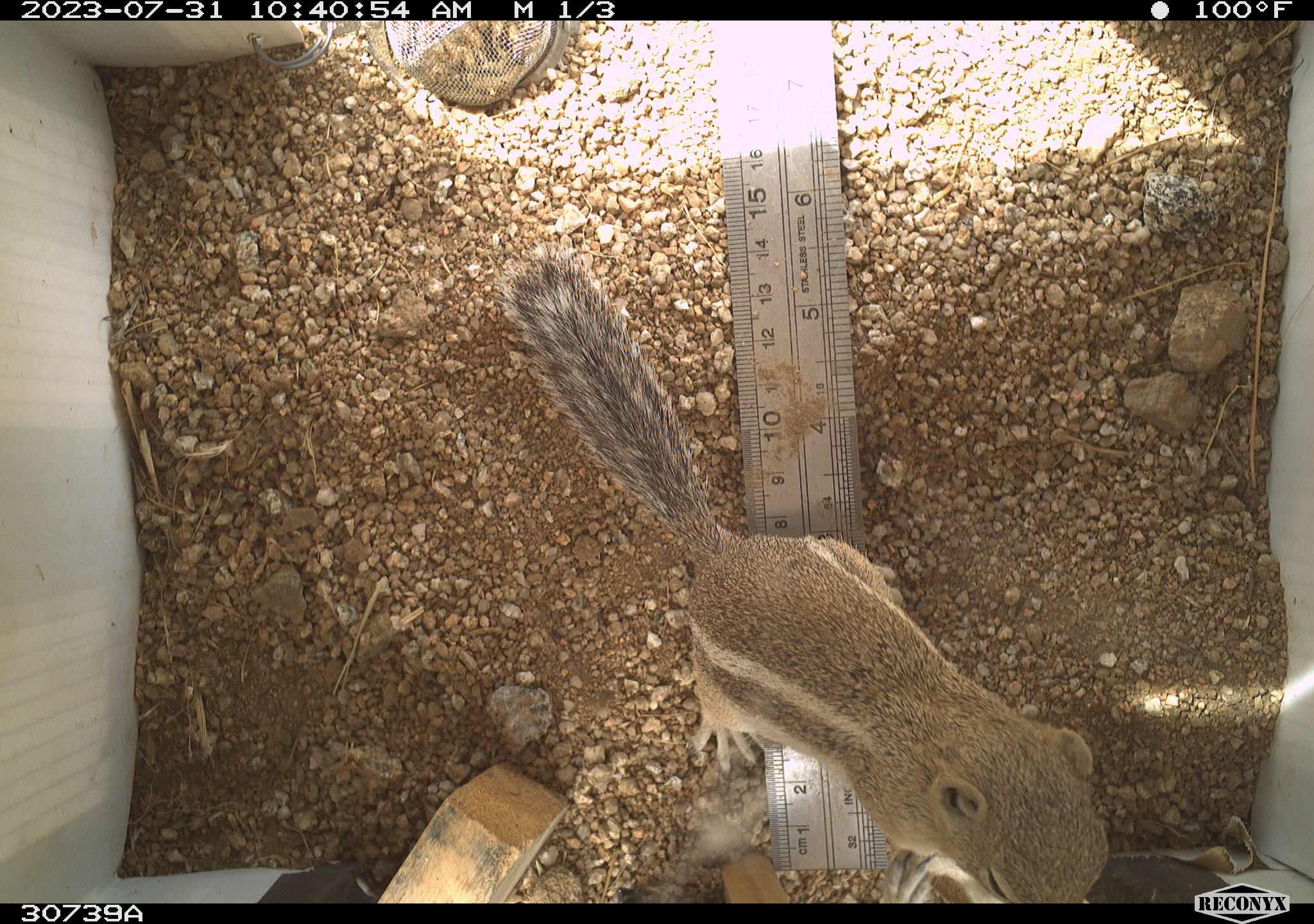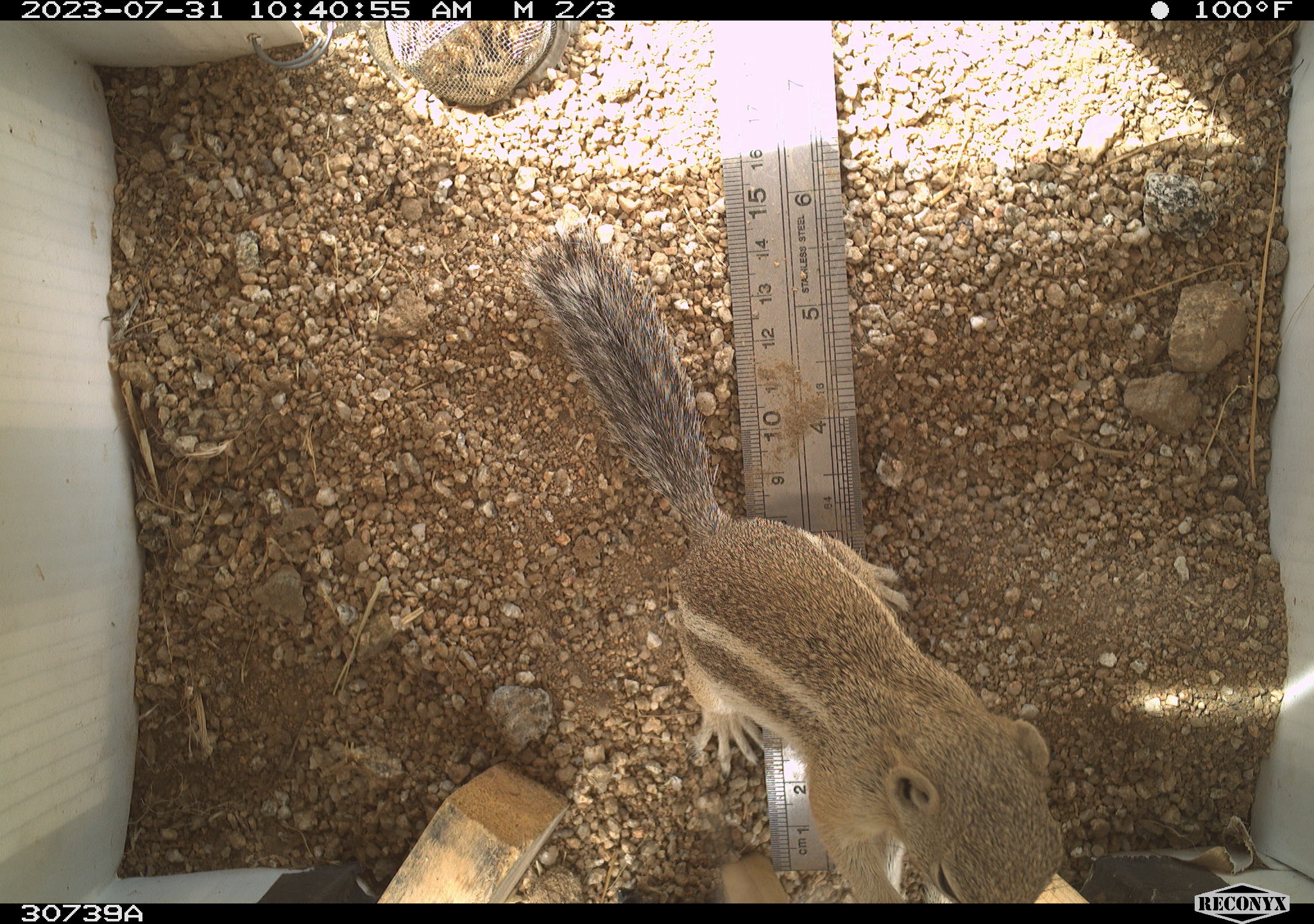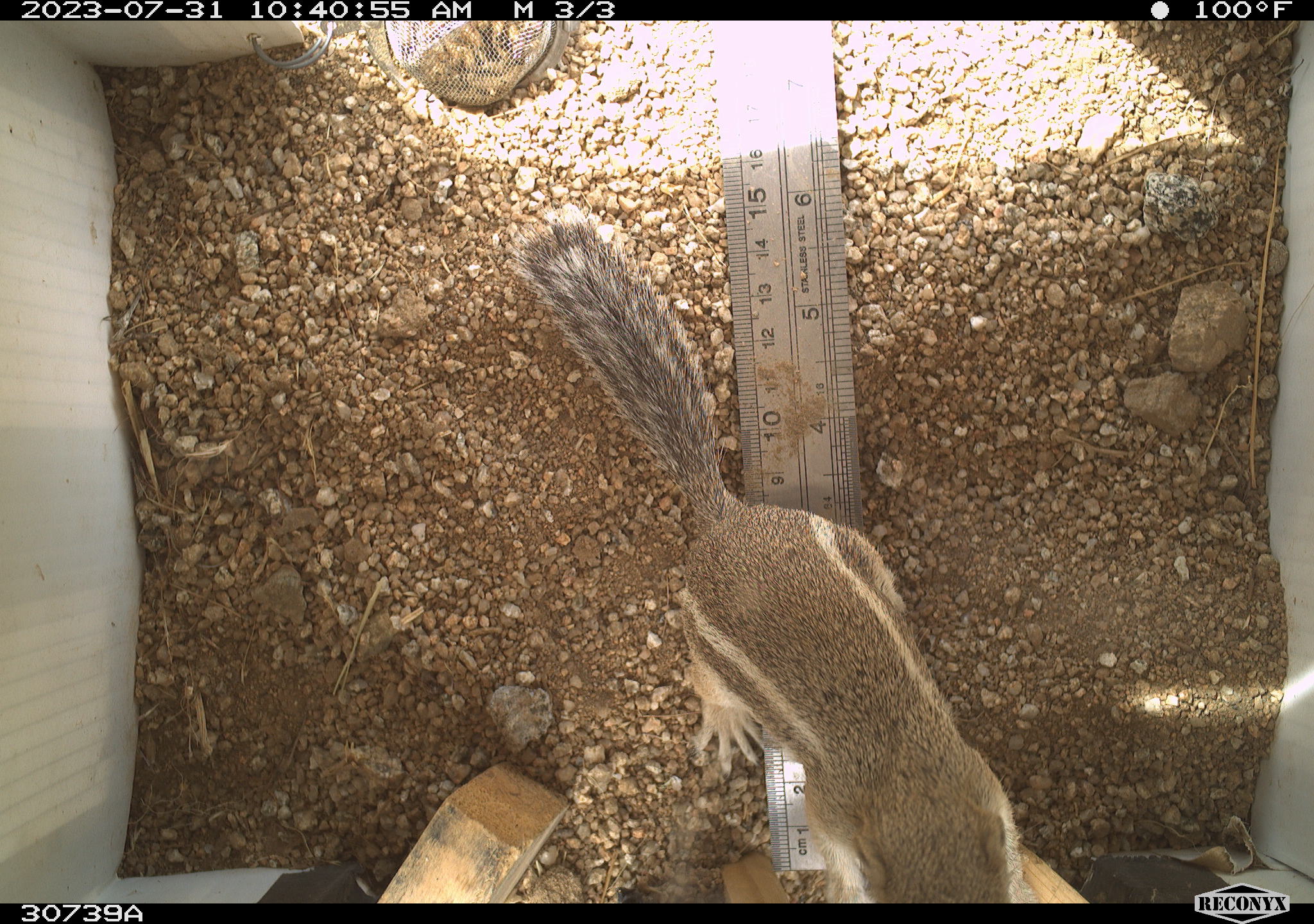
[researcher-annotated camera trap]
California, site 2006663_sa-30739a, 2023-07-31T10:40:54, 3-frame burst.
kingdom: Animalia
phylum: Chordata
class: Mammalia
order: Rodentia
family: Sciuridae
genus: Ammospermophilus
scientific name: Ammospermophilus leucurus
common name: white-tailed antelope squirrel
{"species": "white-tailed antelope squirrel (Ammospermophilus leucurus)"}